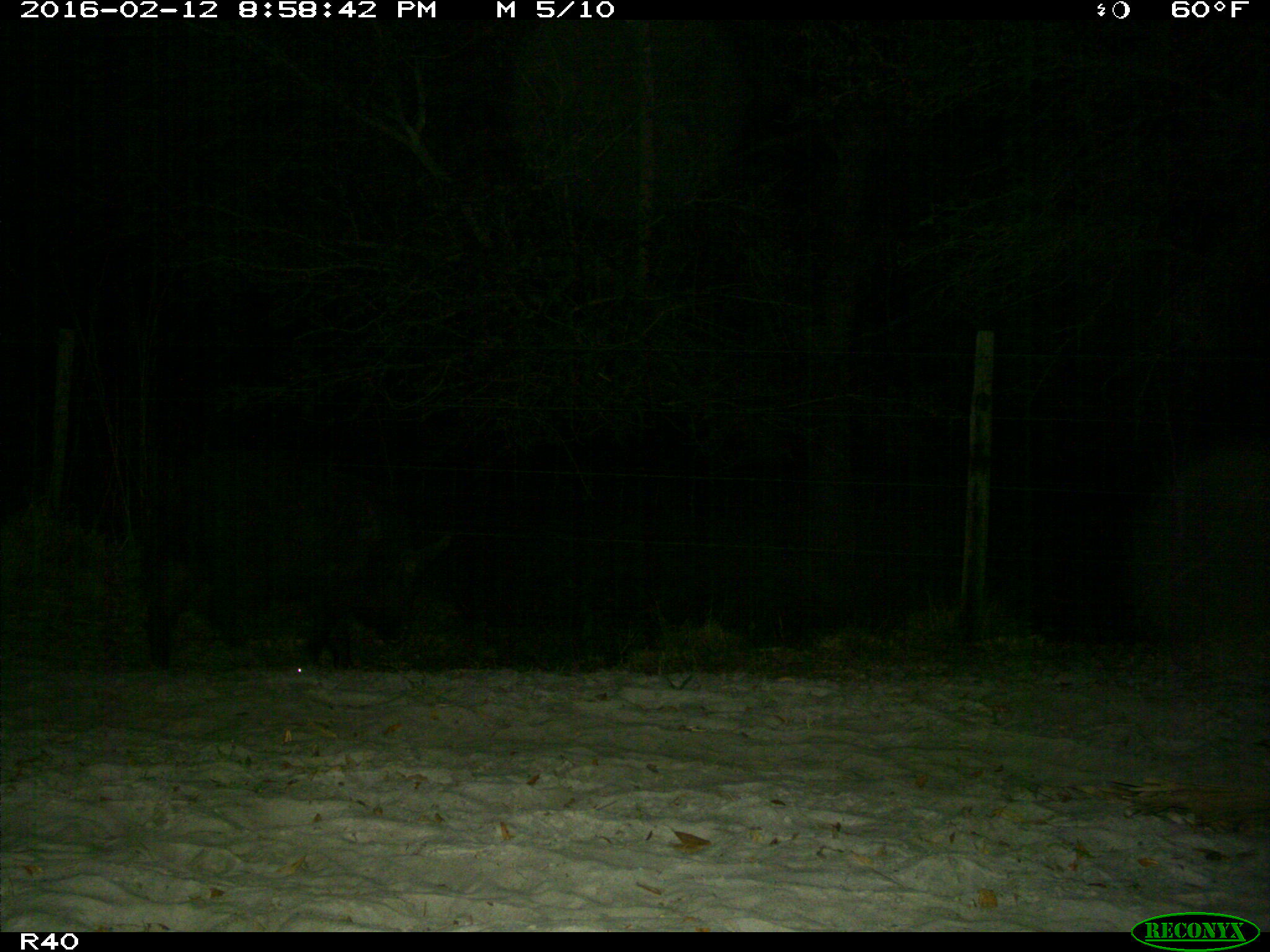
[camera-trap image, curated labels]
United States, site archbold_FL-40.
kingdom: Animalia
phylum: Chordata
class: Mammalia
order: Artiodactyla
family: Suidae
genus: Sus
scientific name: Sus scrofa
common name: wild boar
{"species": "Sus scrofa (wild boar)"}